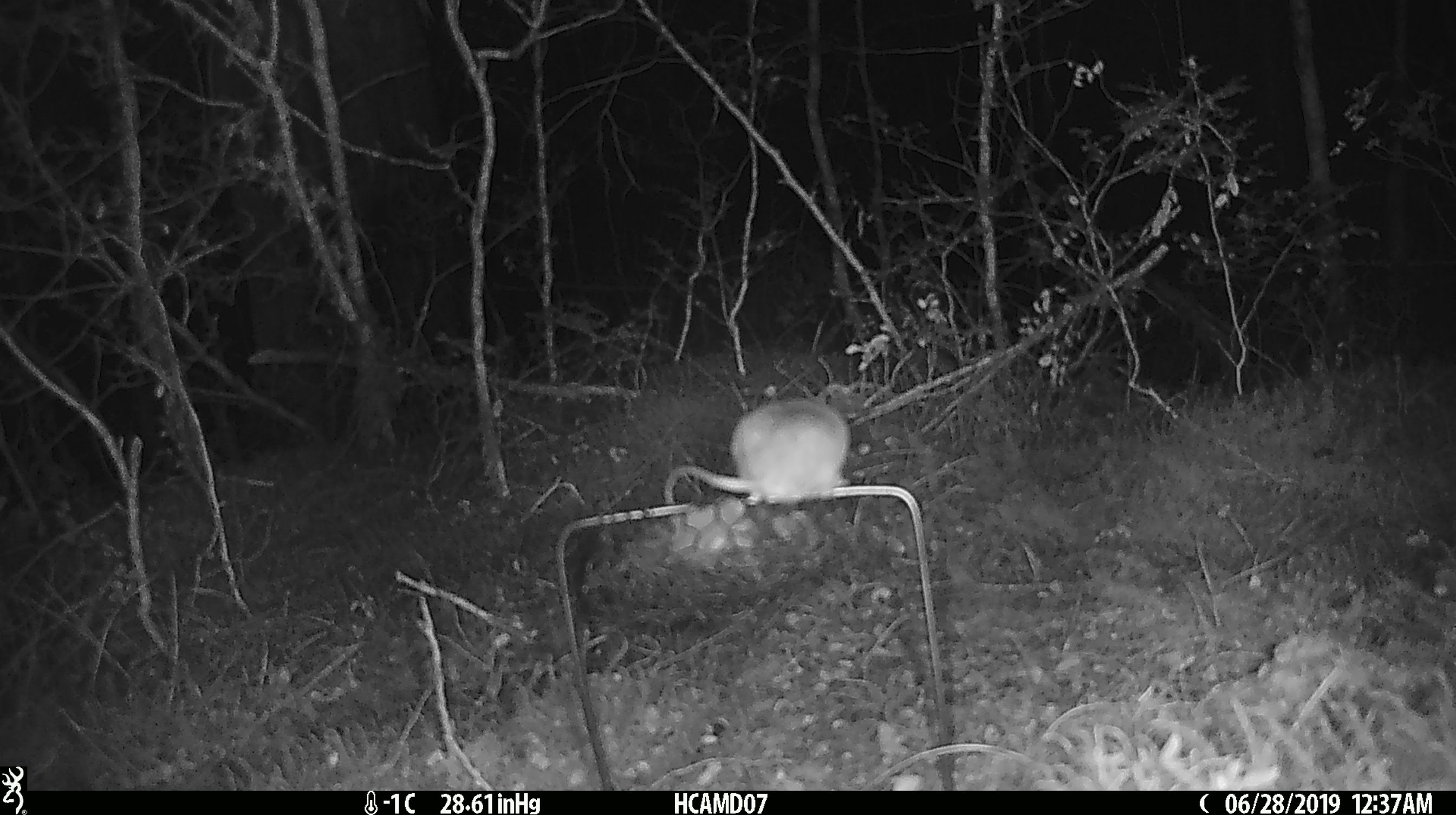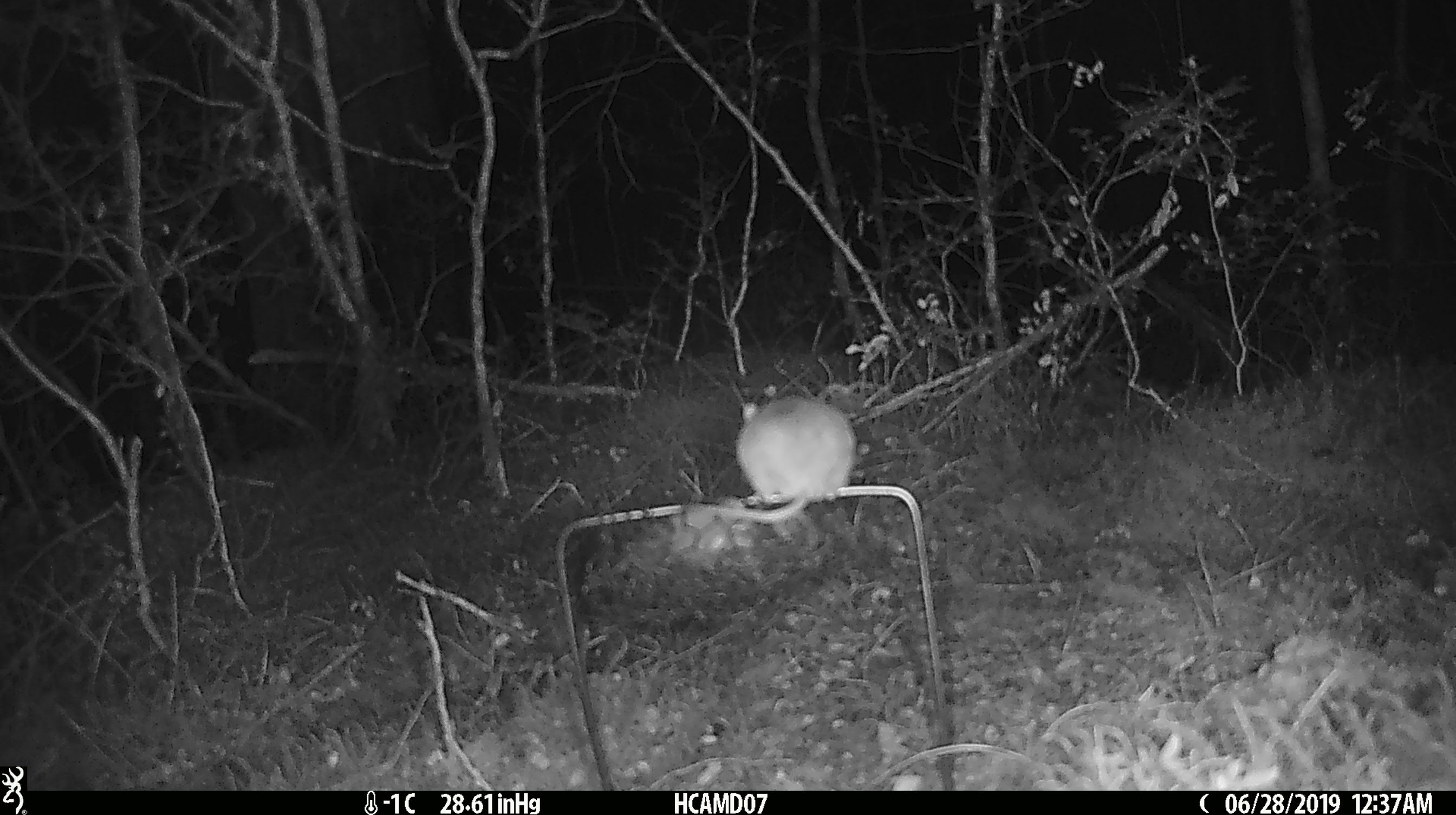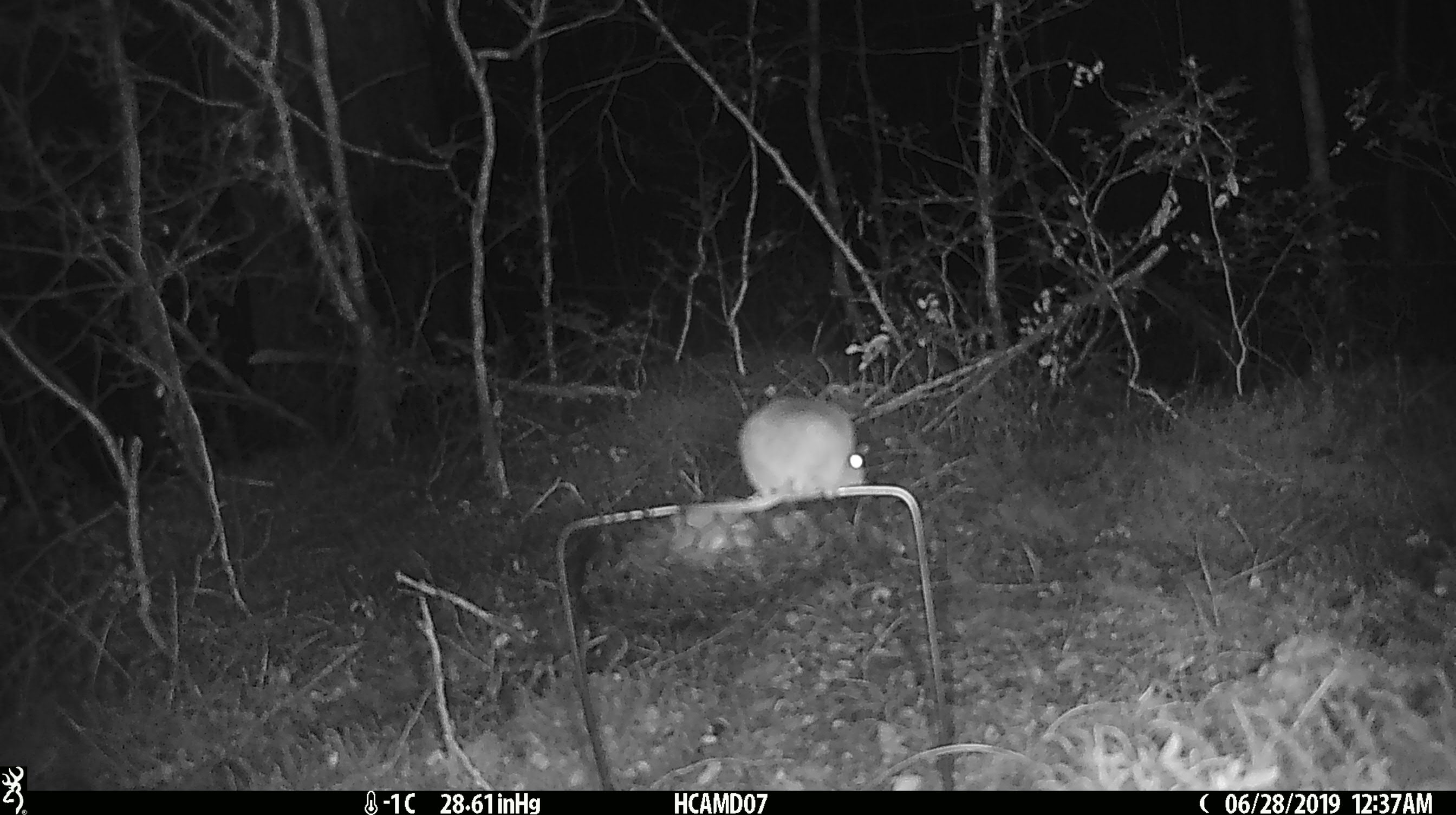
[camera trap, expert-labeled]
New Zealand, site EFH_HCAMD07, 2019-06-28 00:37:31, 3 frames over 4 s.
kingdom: Animalia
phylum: Chordata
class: Mammalia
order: Rodentia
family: Muridae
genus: Mus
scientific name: Mus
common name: mouse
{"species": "mouse (Mus)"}